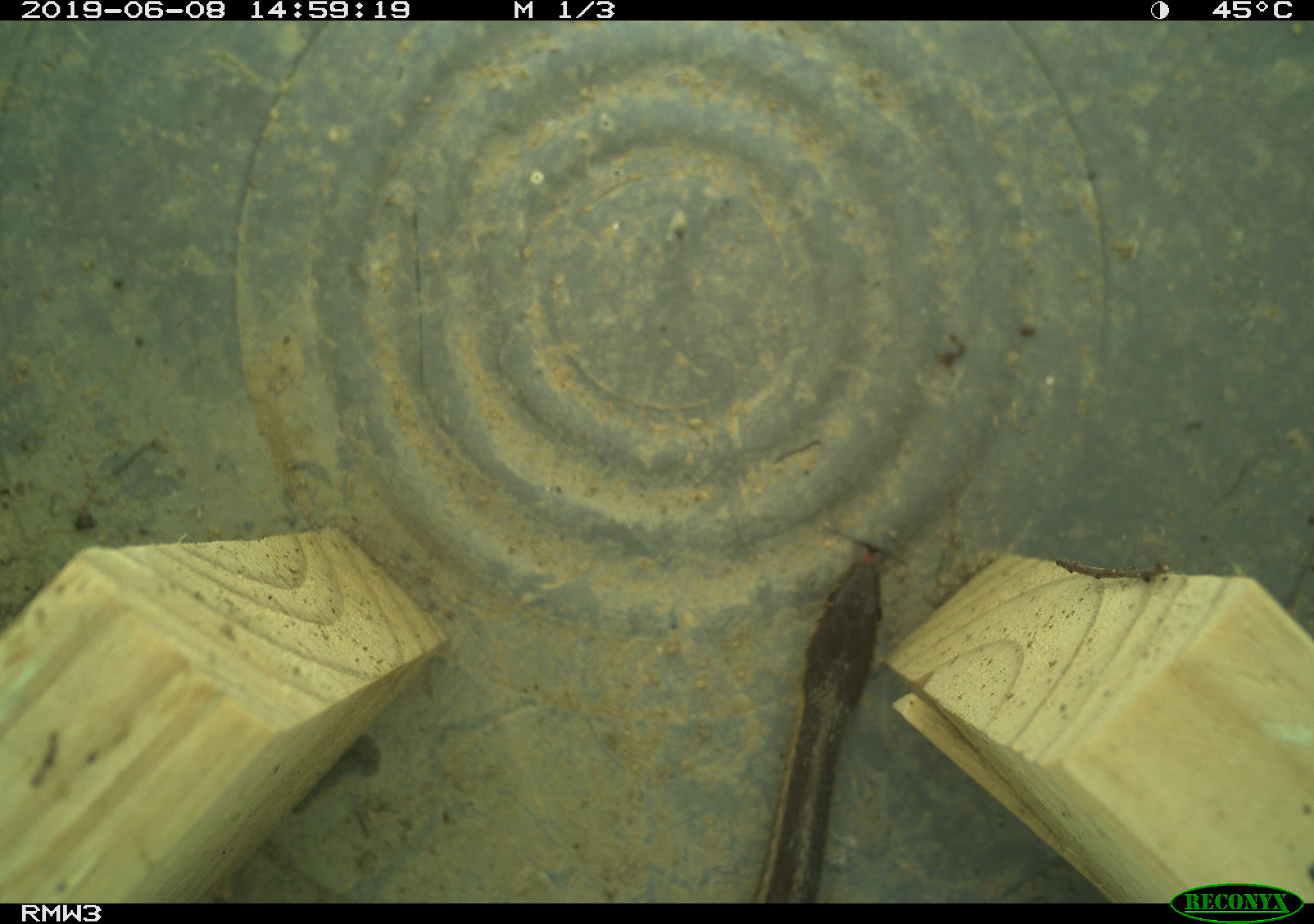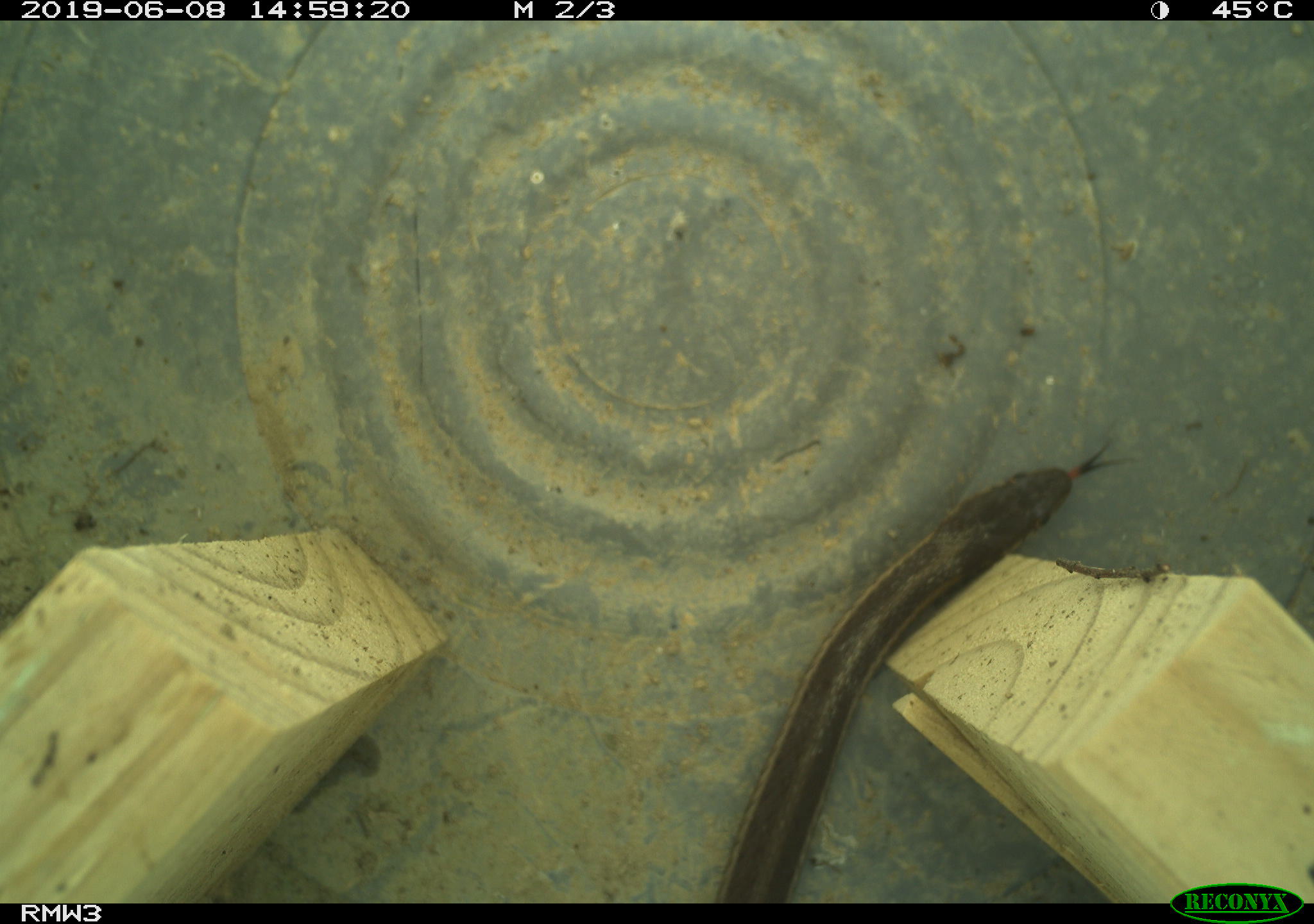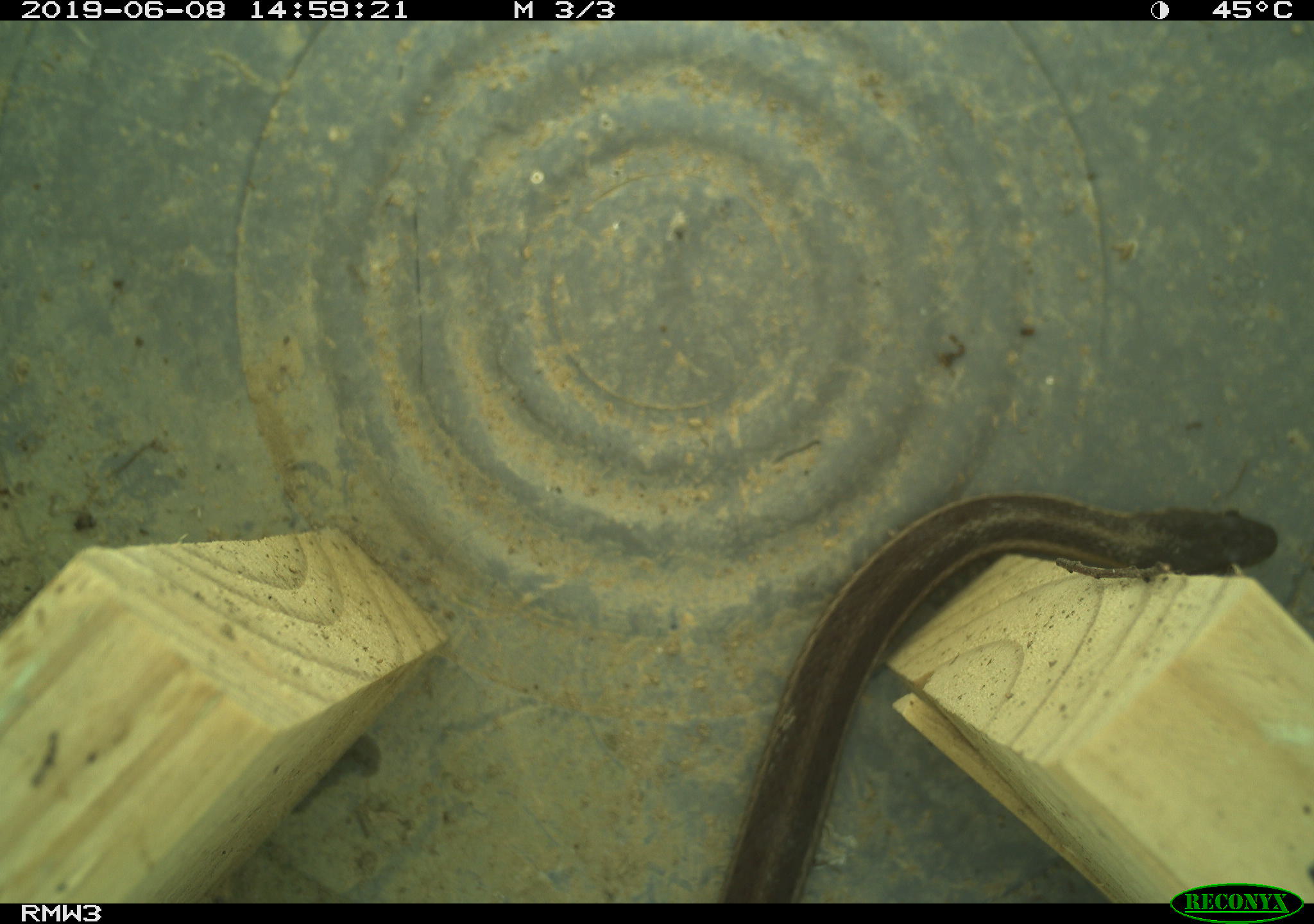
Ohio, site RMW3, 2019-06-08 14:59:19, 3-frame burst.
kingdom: Animalia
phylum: Chordata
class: Reptilia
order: Squamata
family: Colubridae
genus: Thamnophis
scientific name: Thamnophis sirtalis sirtalis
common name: eastern gartersnake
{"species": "eastern gartersnake (Thamnophis sirtalis sirtalis)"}